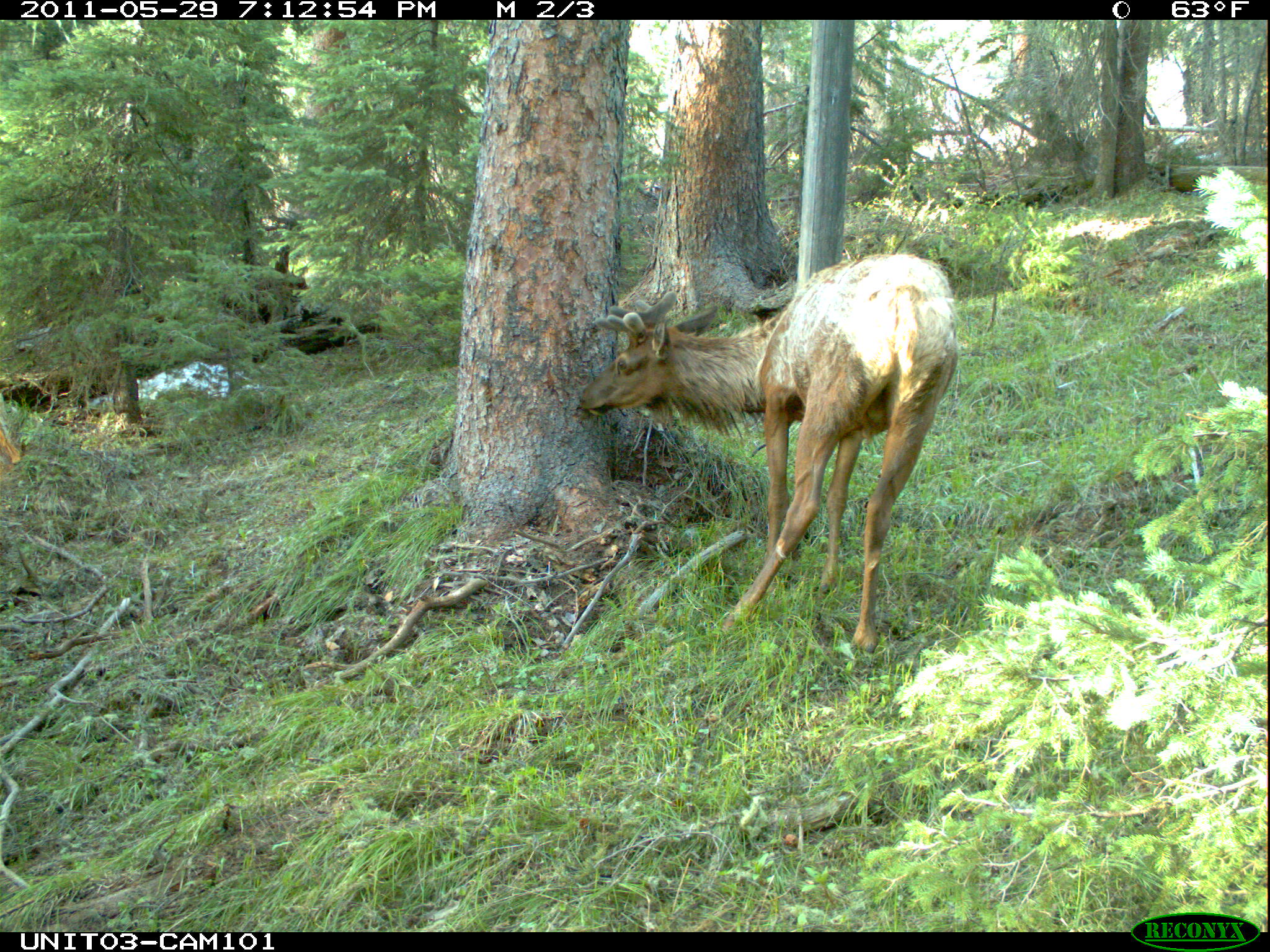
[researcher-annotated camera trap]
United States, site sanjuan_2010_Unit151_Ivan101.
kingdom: Animalia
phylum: Chordata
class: Mammalia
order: Artiodactyla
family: Cervidae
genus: Cervus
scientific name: Cervus elaphus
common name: red deer